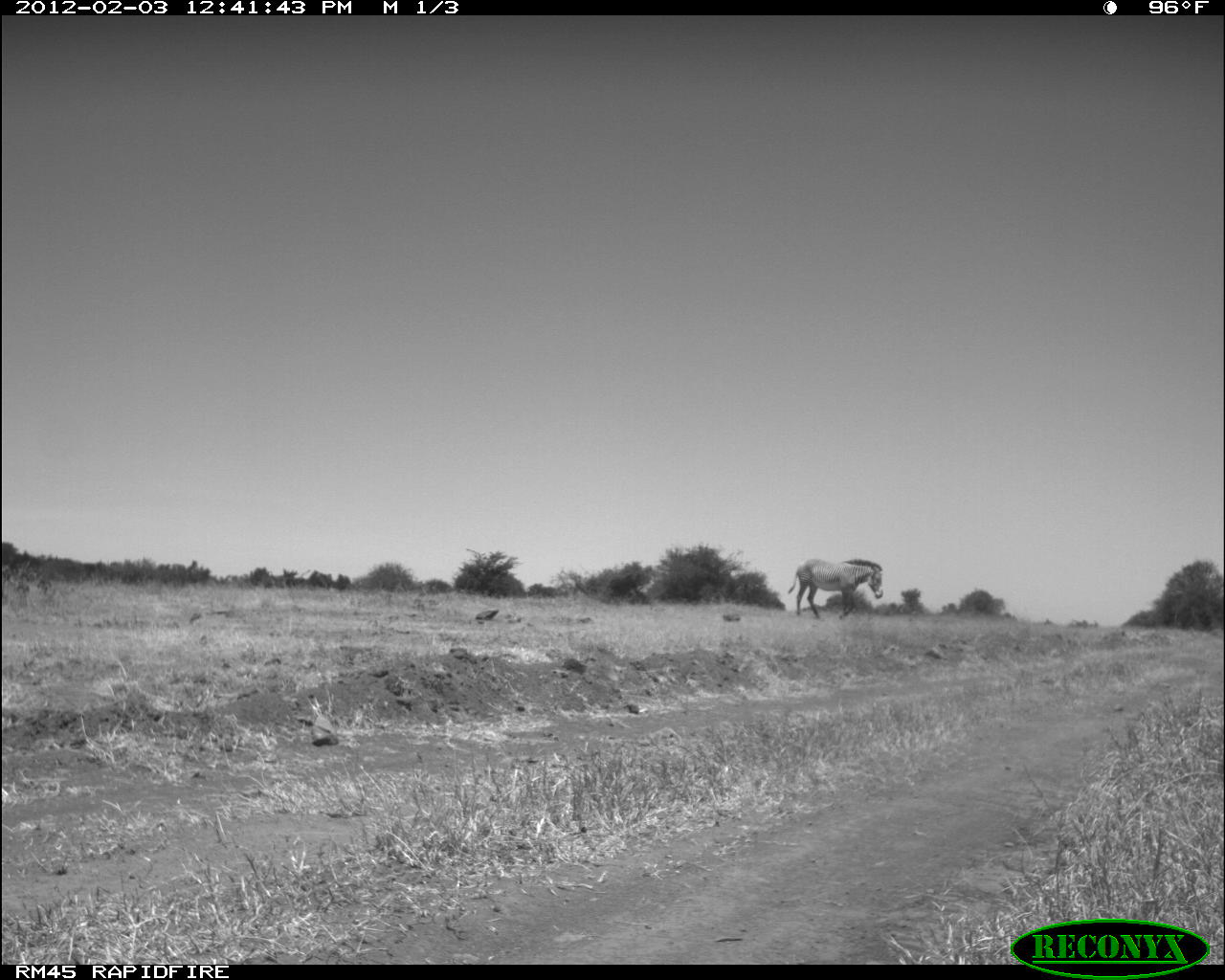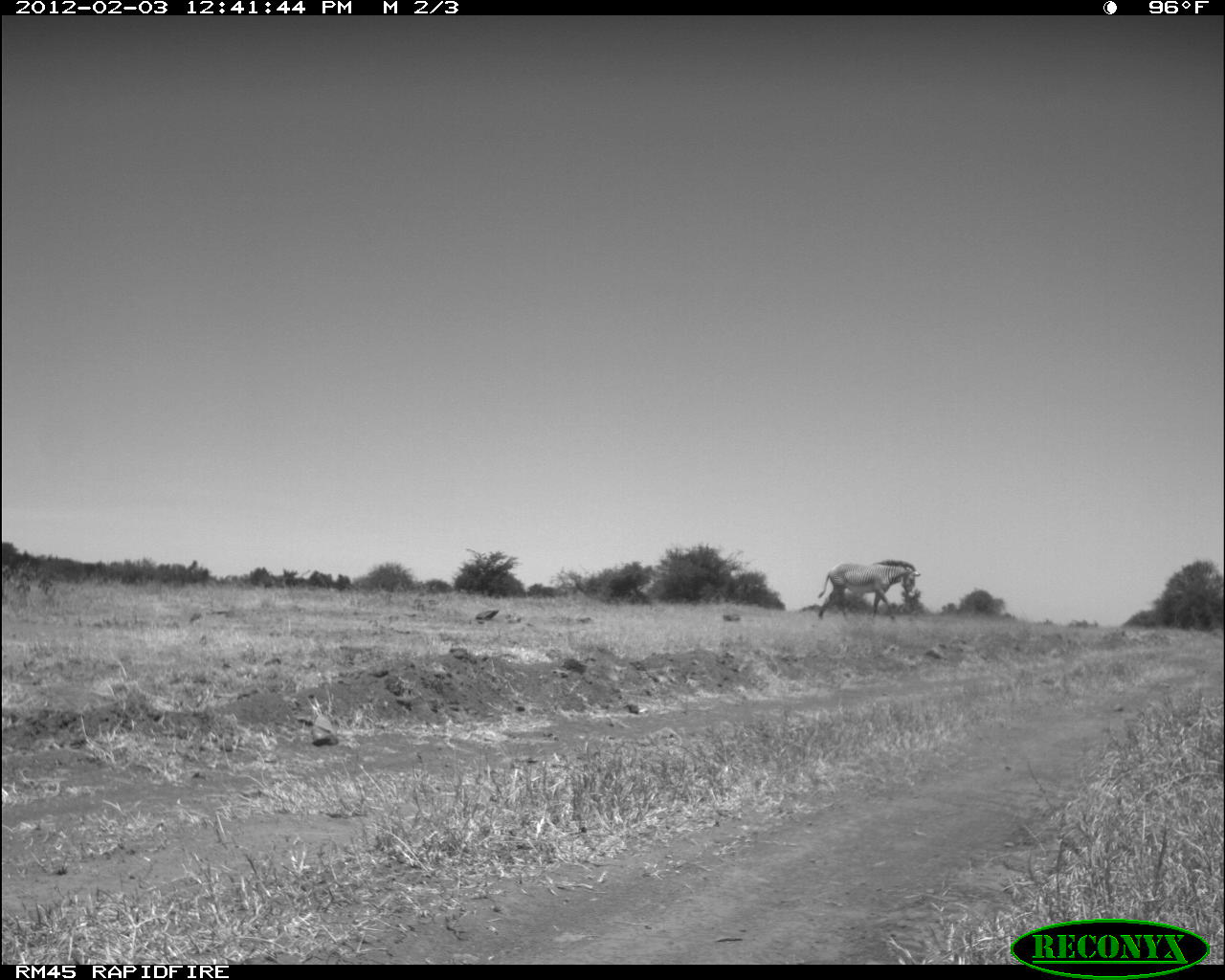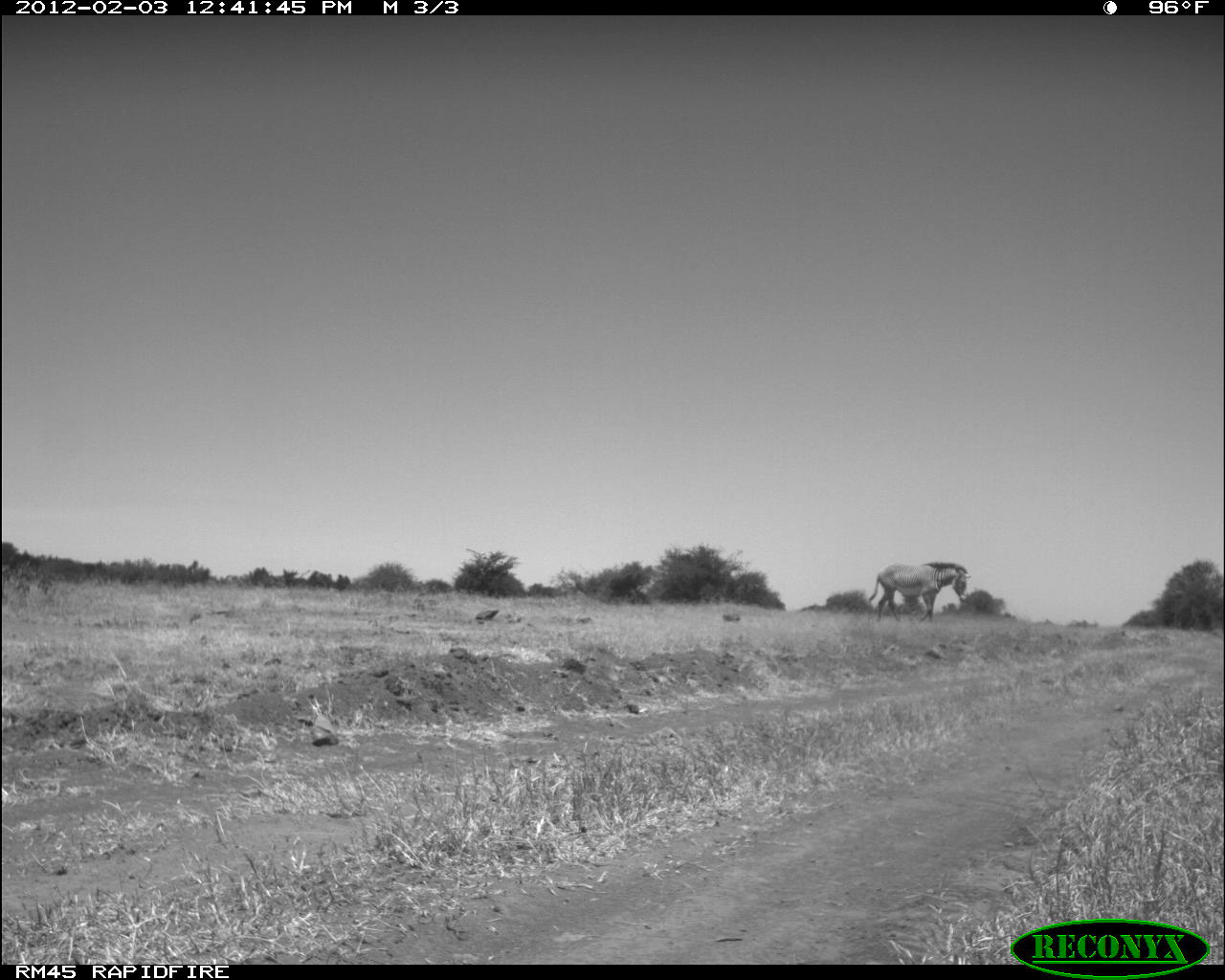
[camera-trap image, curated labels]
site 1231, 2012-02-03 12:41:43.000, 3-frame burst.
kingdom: Animalia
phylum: Chordata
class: Mammalia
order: Perissodactyla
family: Equidae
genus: Equus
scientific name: Equus grevyi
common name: grévy's zebra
Equus grevyi (grévy's zebra), count 1.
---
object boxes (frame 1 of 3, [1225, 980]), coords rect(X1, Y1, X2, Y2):
equus grevyi: rect(786, 557, 884, 618)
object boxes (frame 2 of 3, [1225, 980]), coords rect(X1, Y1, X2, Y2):
equus grevyi: rect(815, 557, 922, 622)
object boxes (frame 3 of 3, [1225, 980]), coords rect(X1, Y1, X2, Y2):
equus grevyi: rect(861, 558, 971, 625)